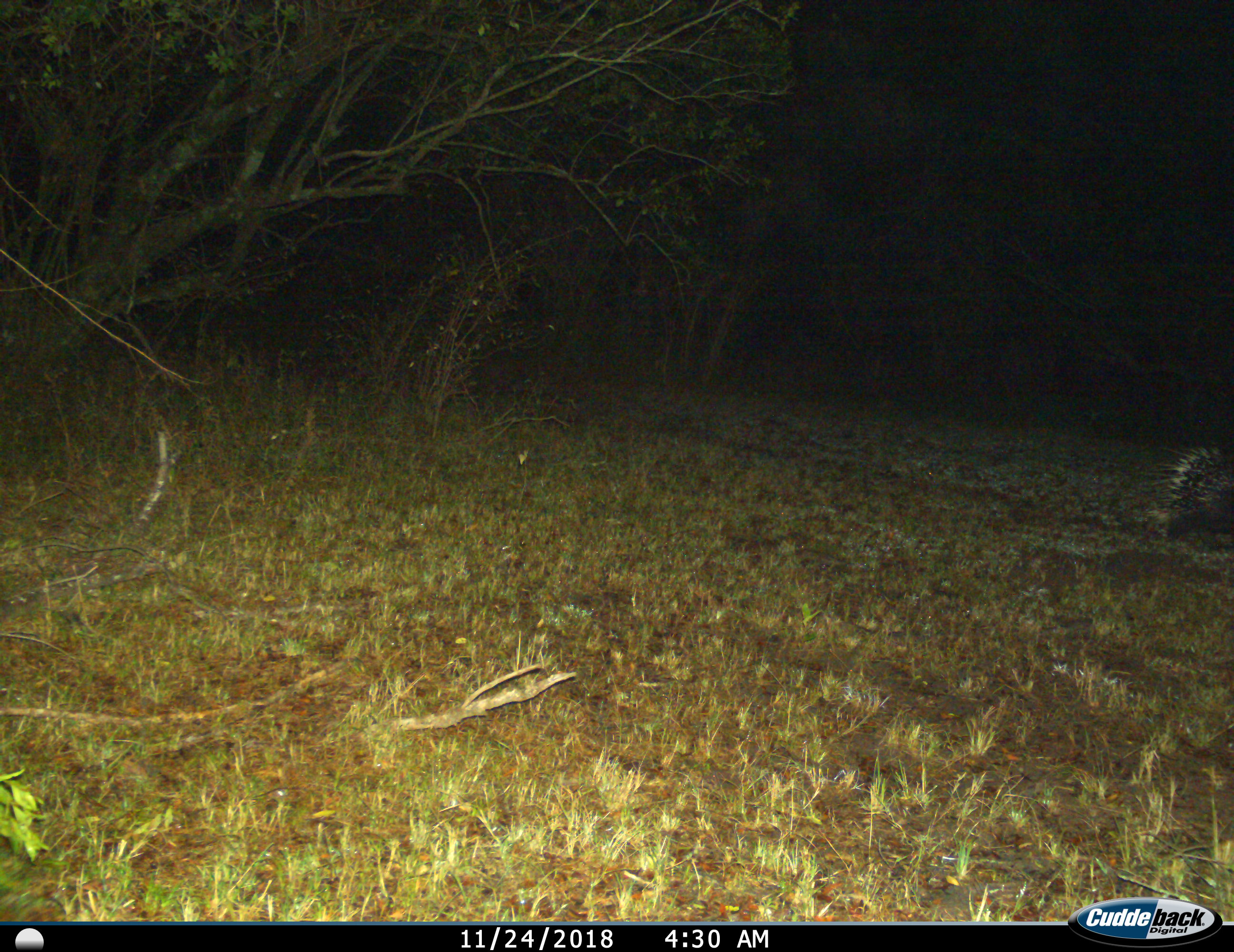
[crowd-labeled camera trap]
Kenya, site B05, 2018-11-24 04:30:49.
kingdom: Animalia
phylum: Chordata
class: Mammalia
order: Rodentia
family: Hystricidae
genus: Hystrix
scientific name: Hystrix cristata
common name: crested porcupine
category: porcupine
Porcupine (crested porcupine) (Hystrix cristata), count 1. Behavior (volunteer vote fractions): standing 17%, resting 0%, moving 83%, interacting 0%. Young present (vote fraction): 0%. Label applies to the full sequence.